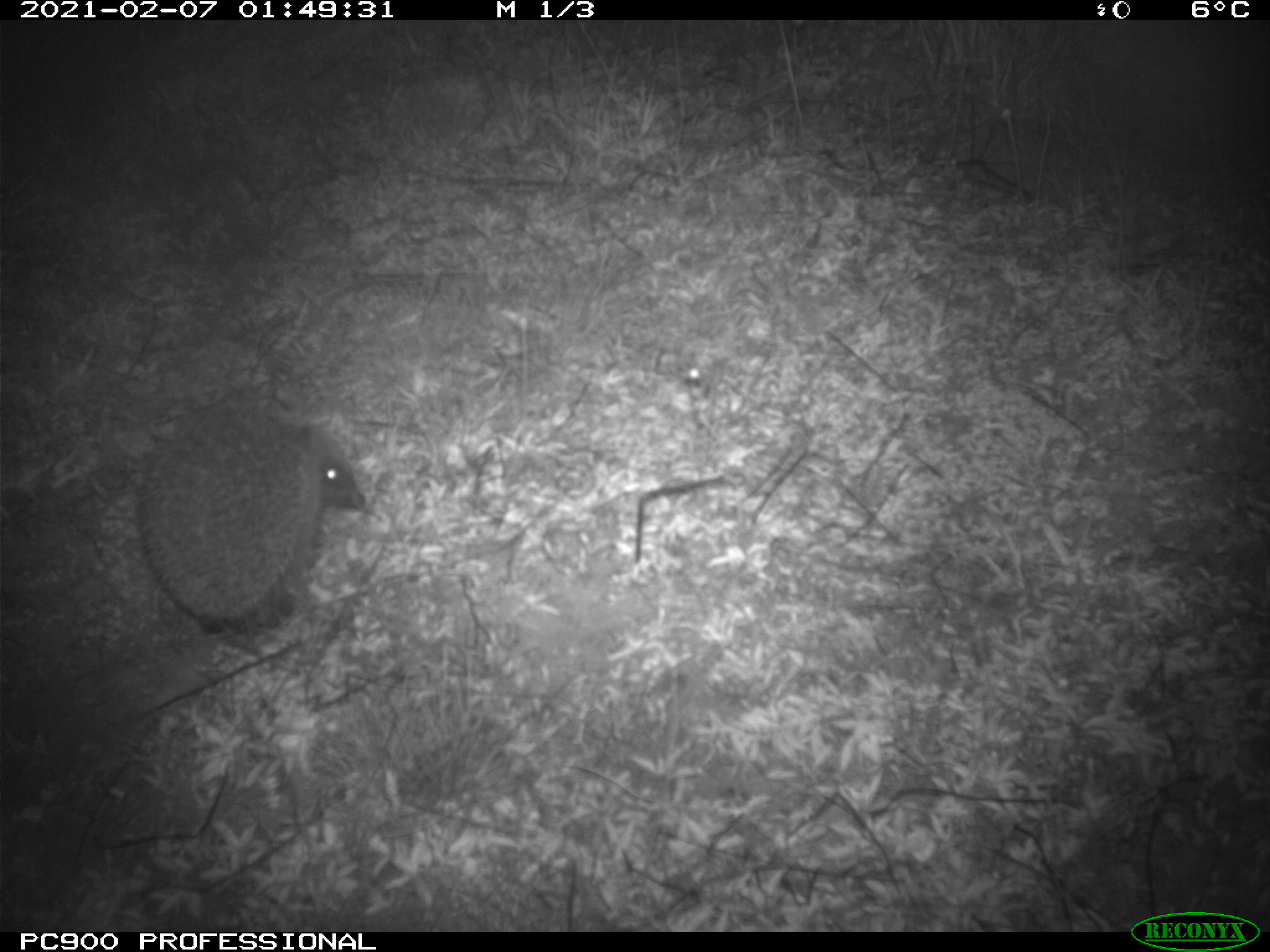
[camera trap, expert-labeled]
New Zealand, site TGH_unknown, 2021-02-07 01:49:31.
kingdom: Animalia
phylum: Chordata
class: Mammalia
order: Eulipotyphla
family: Erinaceidae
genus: Erinaceus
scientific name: Erinaceus europaeus europaeus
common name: european hedgehog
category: hedgehog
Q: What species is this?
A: Hedgehog (european hedgehog) (Erinaceus europaeus europaeus).